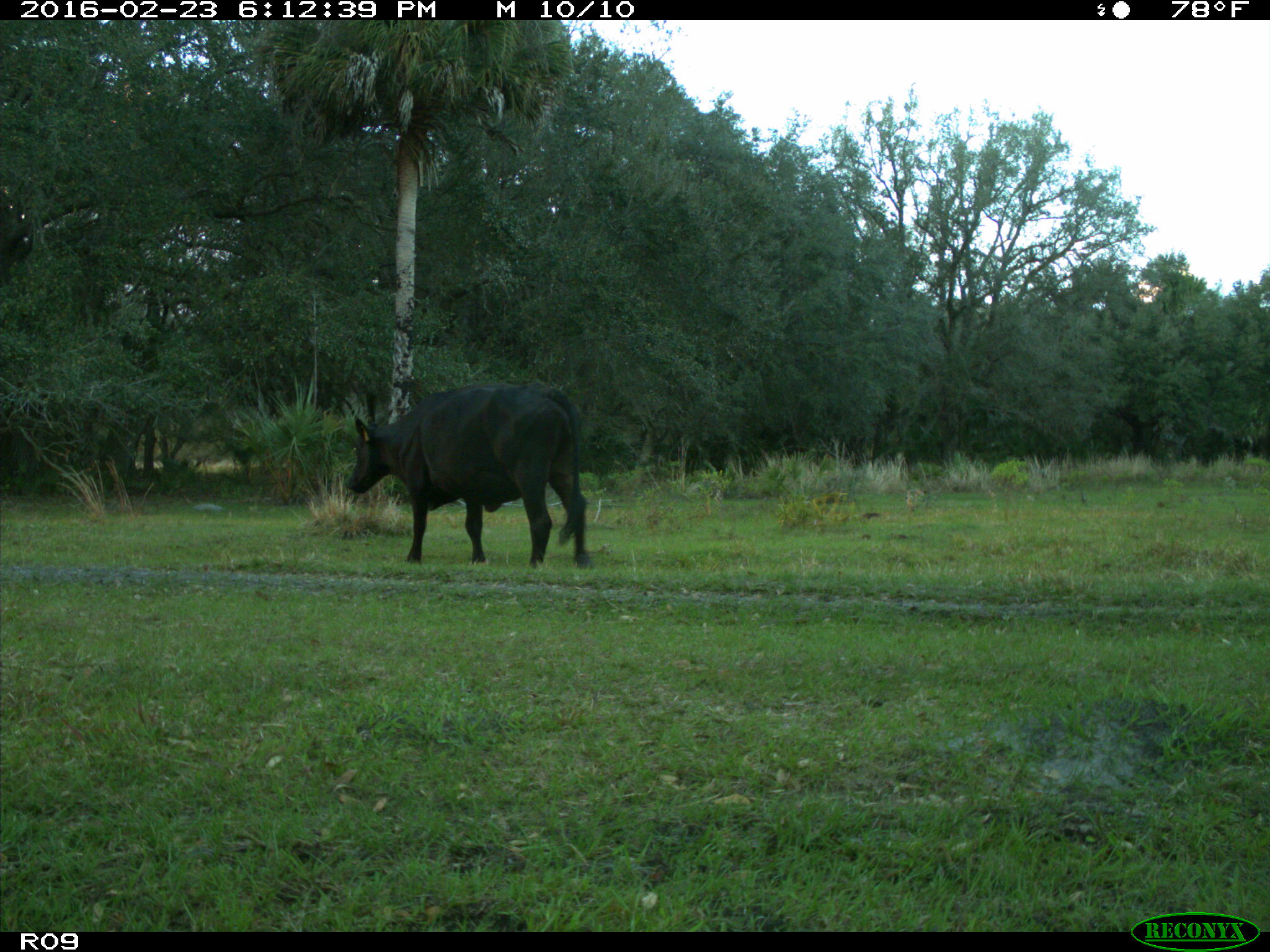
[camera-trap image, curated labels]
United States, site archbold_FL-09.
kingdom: Animalia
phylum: Chordata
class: Mammalia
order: Artiodactyla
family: Bovidae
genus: Bos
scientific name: Bos taurus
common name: domestic cow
Bos taurus (domestic cow).